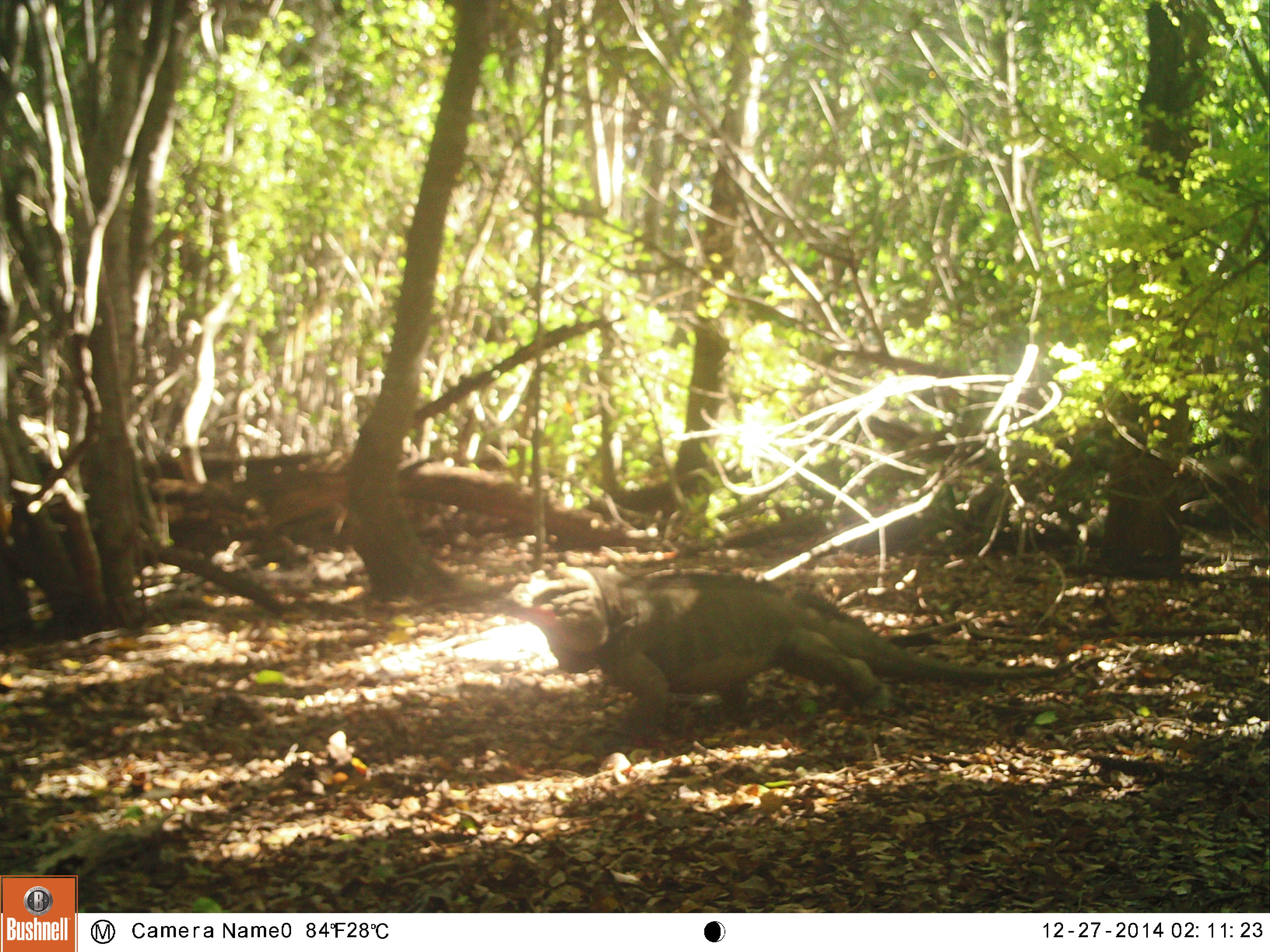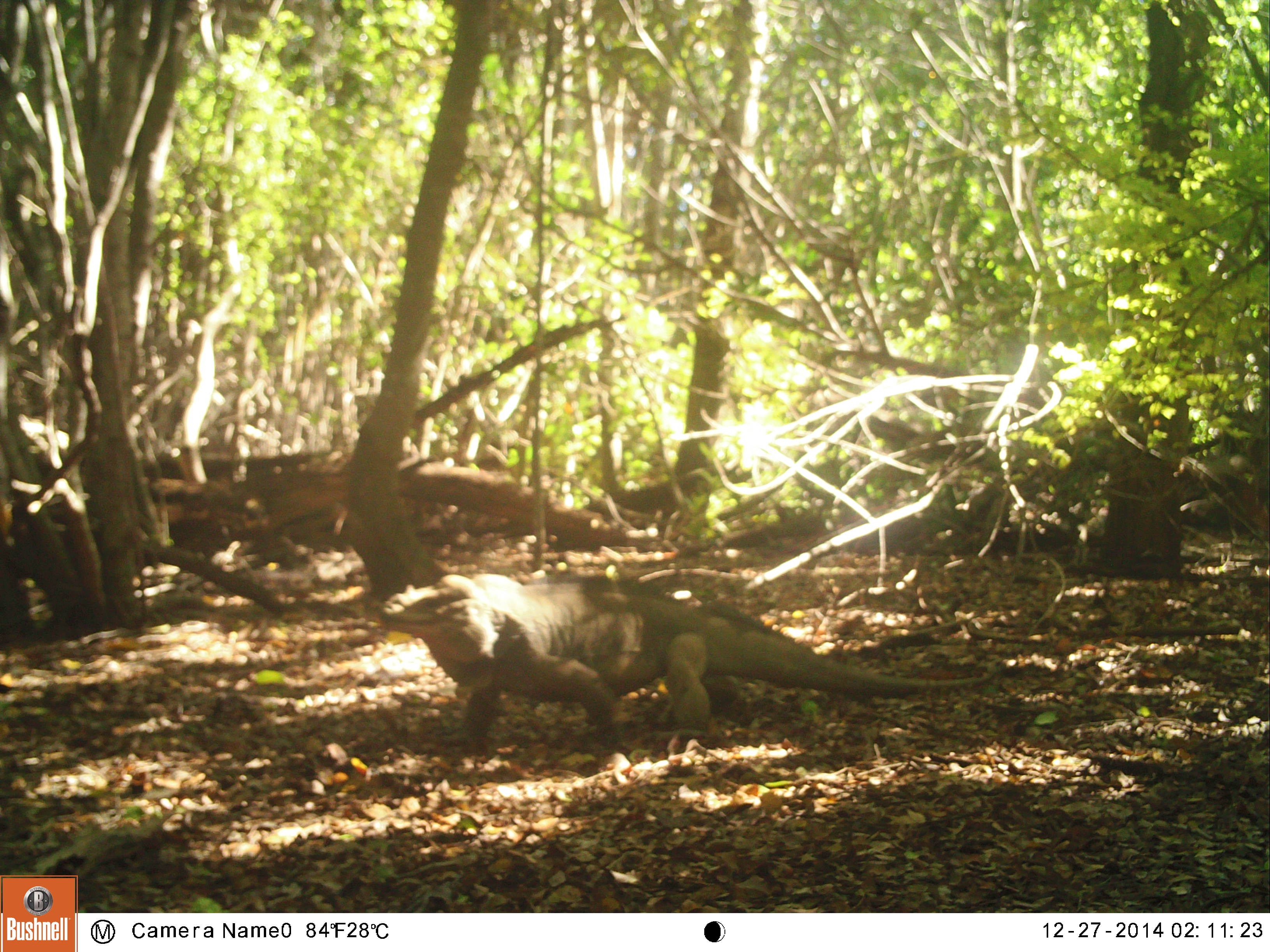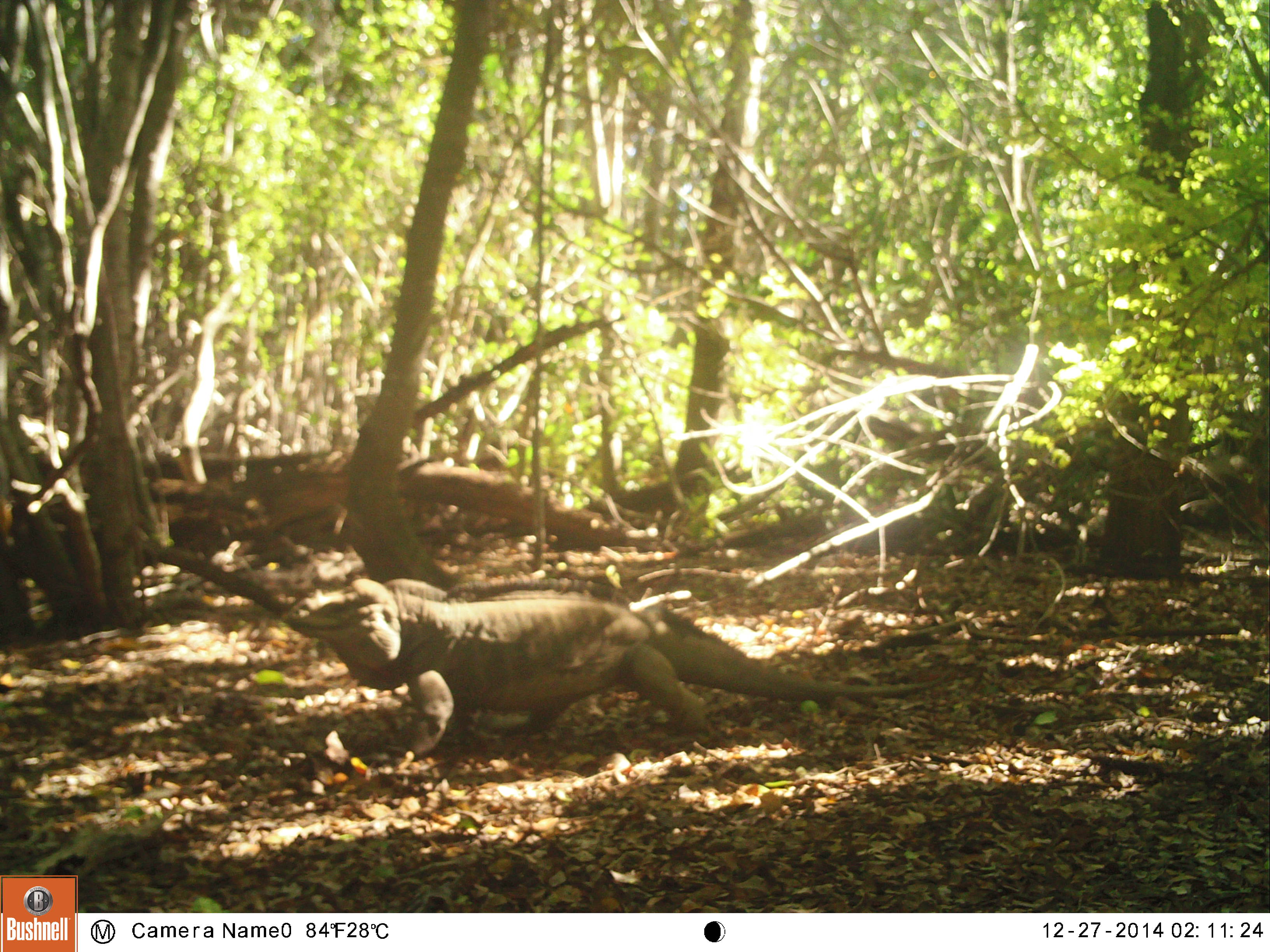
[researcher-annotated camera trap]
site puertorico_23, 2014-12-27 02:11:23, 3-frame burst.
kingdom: Animalia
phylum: Chordata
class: Reptilia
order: Squamata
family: Iguanidae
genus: Iguana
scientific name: Iguana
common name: typical iguanas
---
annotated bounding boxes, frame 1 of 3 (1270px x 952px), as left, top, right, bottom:
iguana: 509, 563, 999, 749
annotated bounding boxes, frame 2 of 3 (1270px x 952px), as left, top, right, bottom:
iguana: 365, 566, 964, 757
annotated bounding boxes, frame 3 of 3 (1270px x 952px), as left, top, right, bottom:
iguana: 268, 572, 822, 764